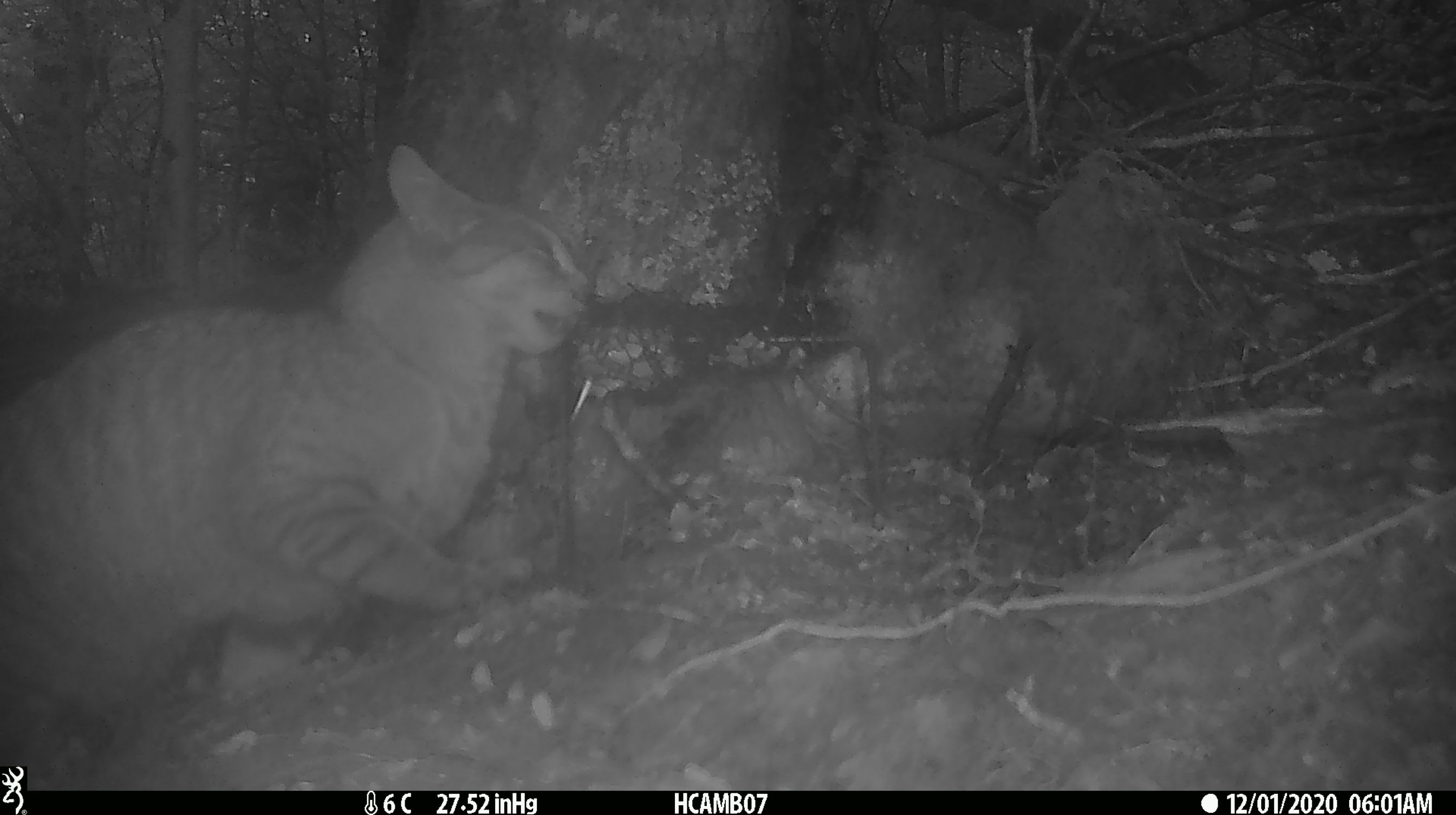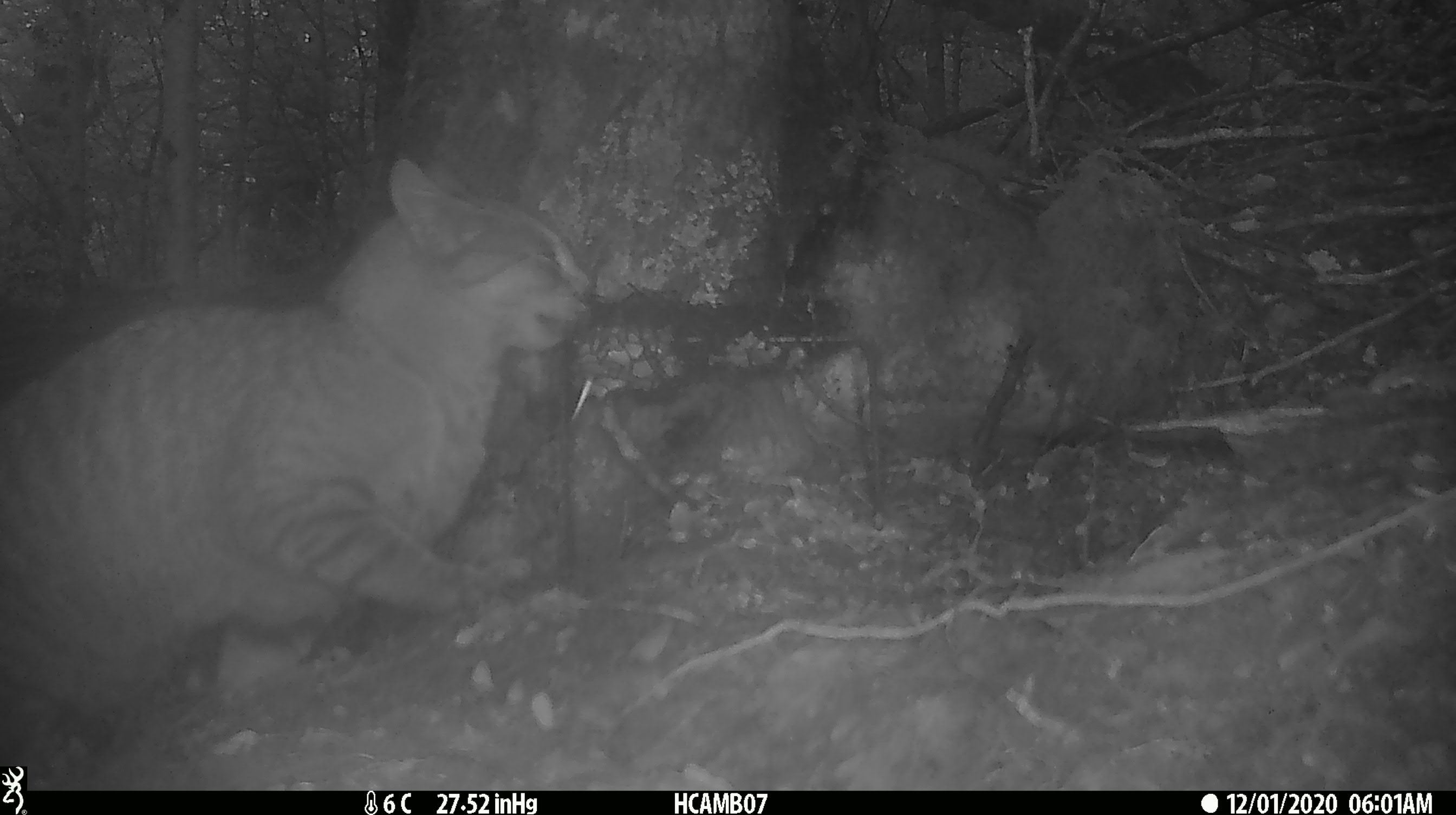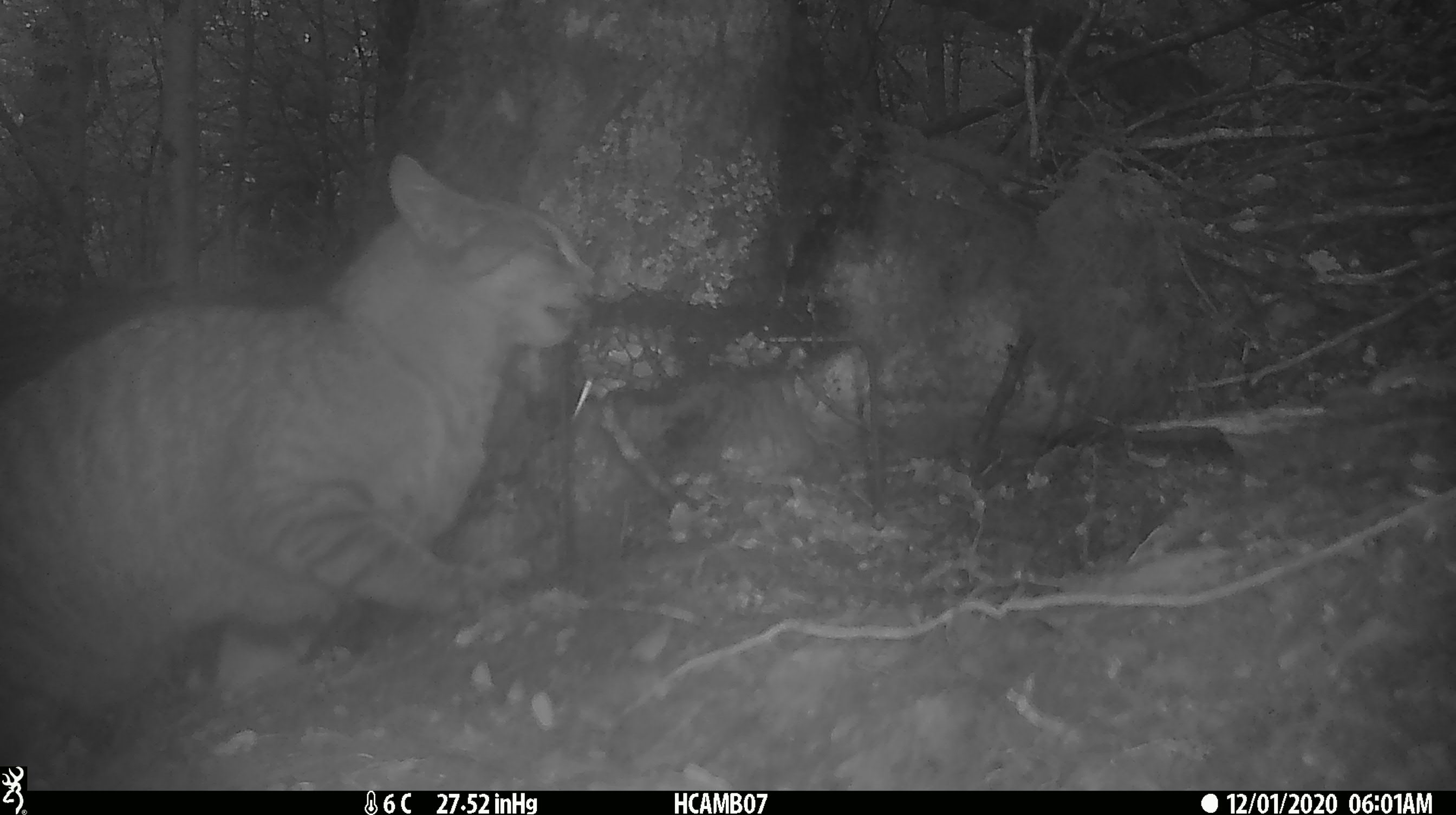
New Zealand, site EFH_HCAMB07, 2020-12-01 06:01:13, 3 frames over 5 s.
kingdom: Animalia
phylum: Chordata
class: Mammalia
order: Carnivora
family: Felidae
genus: Felis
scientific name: Felis catus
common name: domestic cat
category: cat